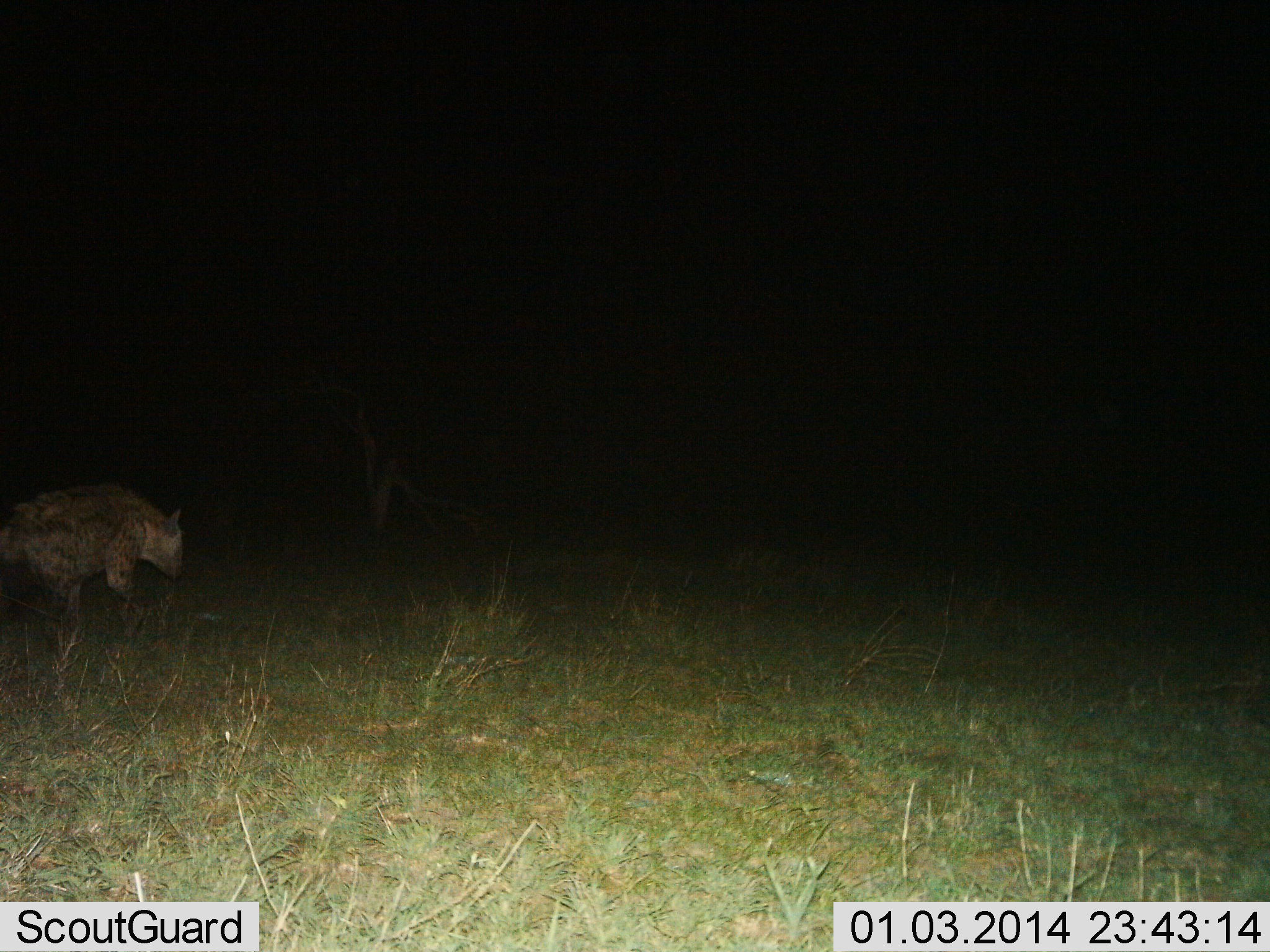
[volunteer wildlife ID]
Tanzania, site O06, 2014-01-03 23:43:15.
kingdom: Animalia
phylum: Chordata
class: Mammalia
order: Carnivora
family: Hyaenidae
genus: Crocuta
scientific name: Crocuta crocuta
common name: spotted hyena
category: hyenaspotted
Hyenaspotted (spotted hyena) (Crocuta crocuta), count 1. Behavior (volunteer vote fractions): standing 40%, resting 0%, moving 60%, interacting 0%. Young present (vote fraction): 0%. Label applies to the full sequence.